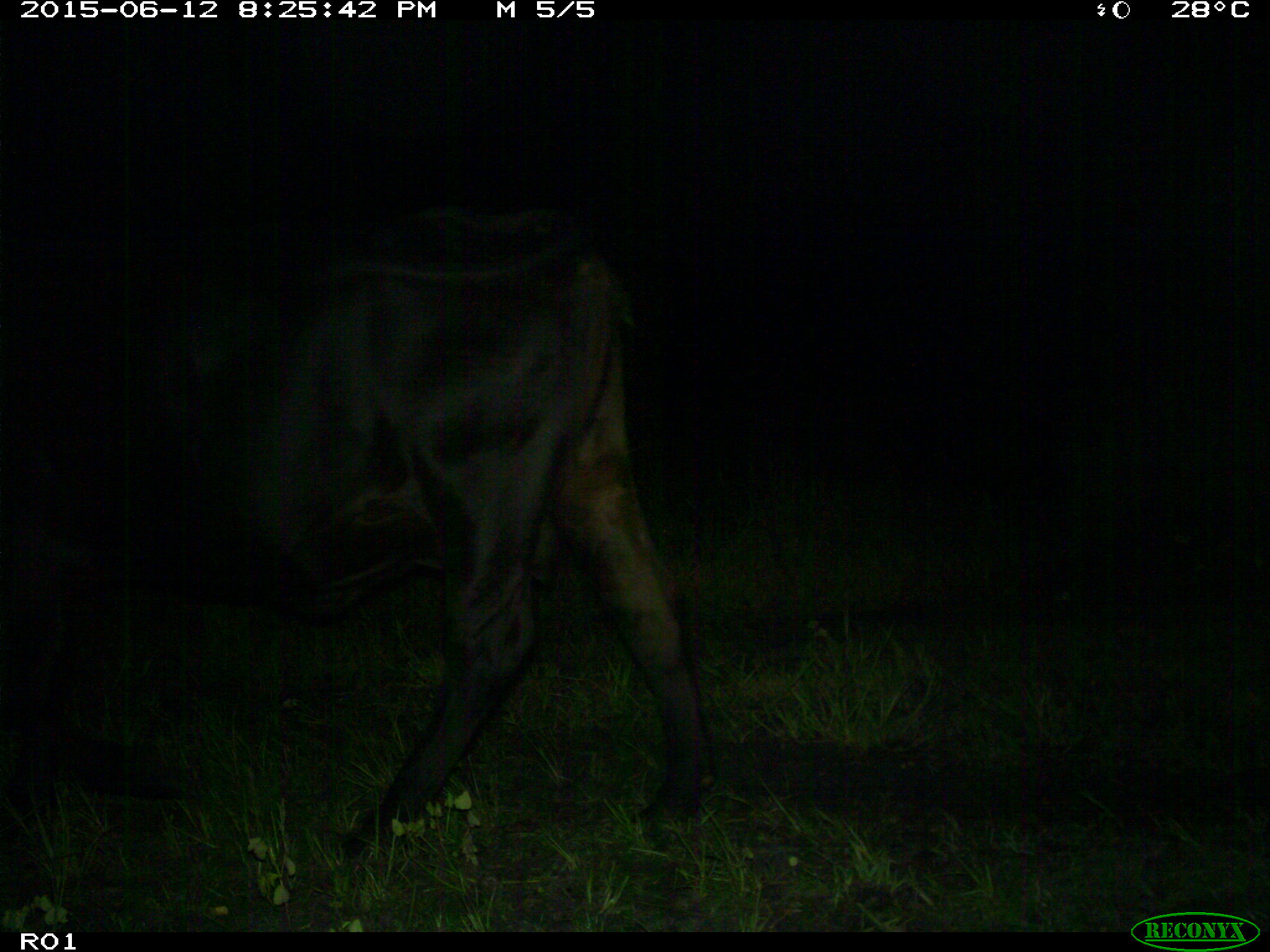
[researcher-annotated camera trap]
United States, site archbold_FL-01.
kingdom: Animalia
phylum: Chordata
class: Mammalia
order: Artiodactyla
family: Bovidae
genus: Bos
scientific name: Bos taurus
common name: domestic cow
Bos taurus (domestic cow).